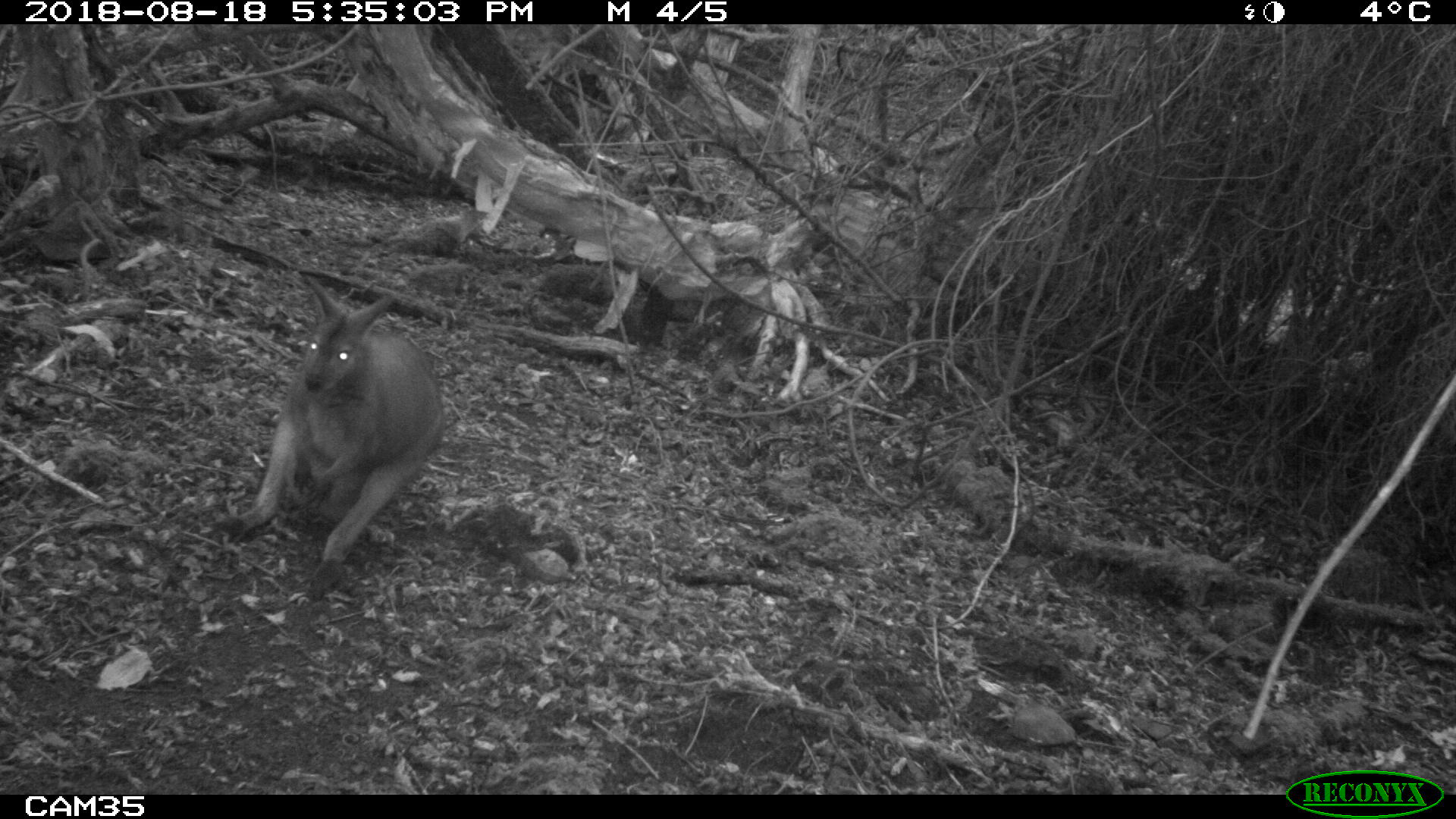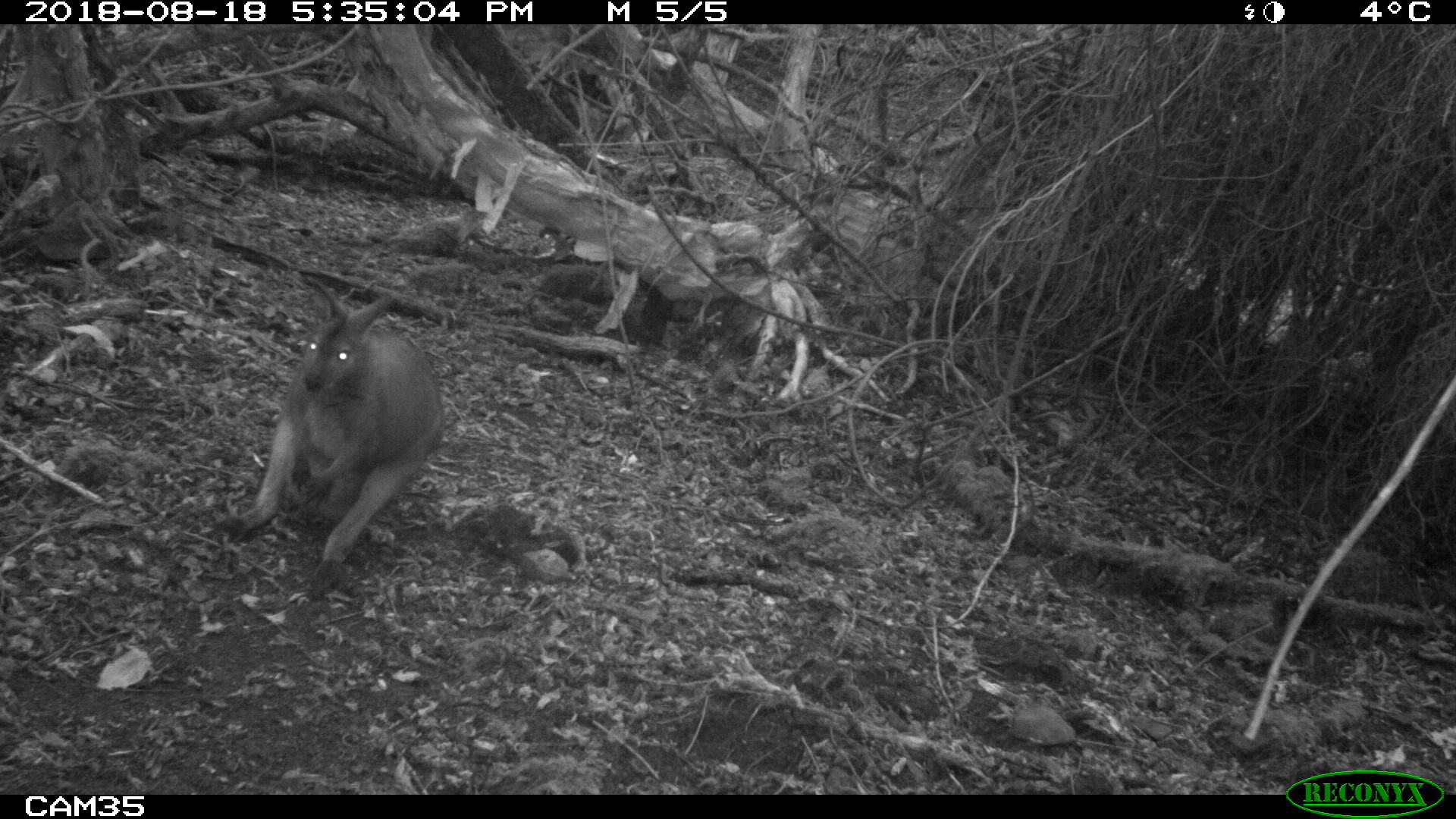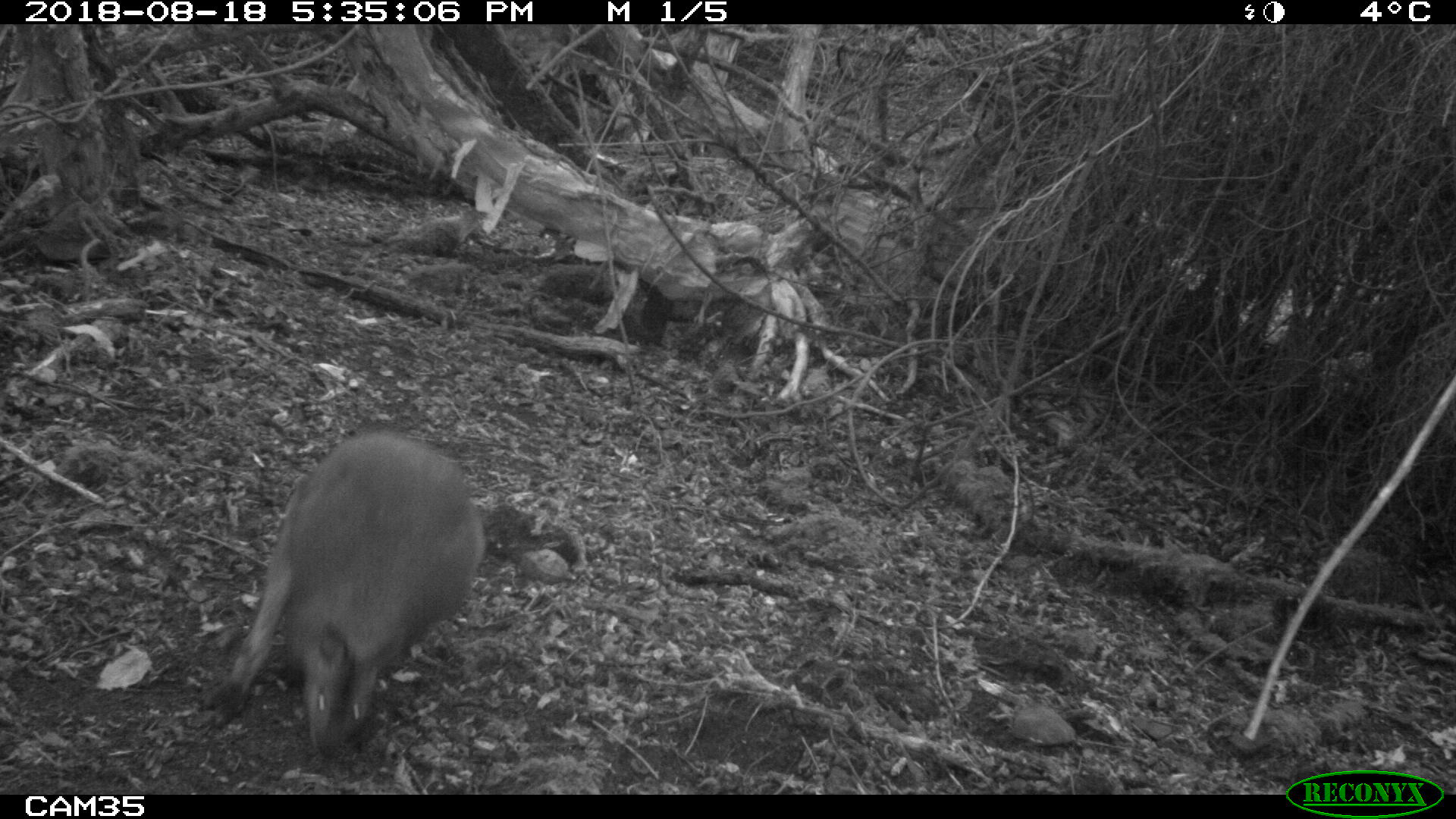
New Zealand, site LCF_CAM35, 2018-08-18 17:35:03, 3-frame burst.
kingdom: Animalia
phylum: Chordata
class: Mammalia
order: Diprotodontia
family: Macropodidae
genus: Notamacropus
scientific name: Notamacropus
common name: wallaby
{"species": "wallaby (Notamacropus)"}